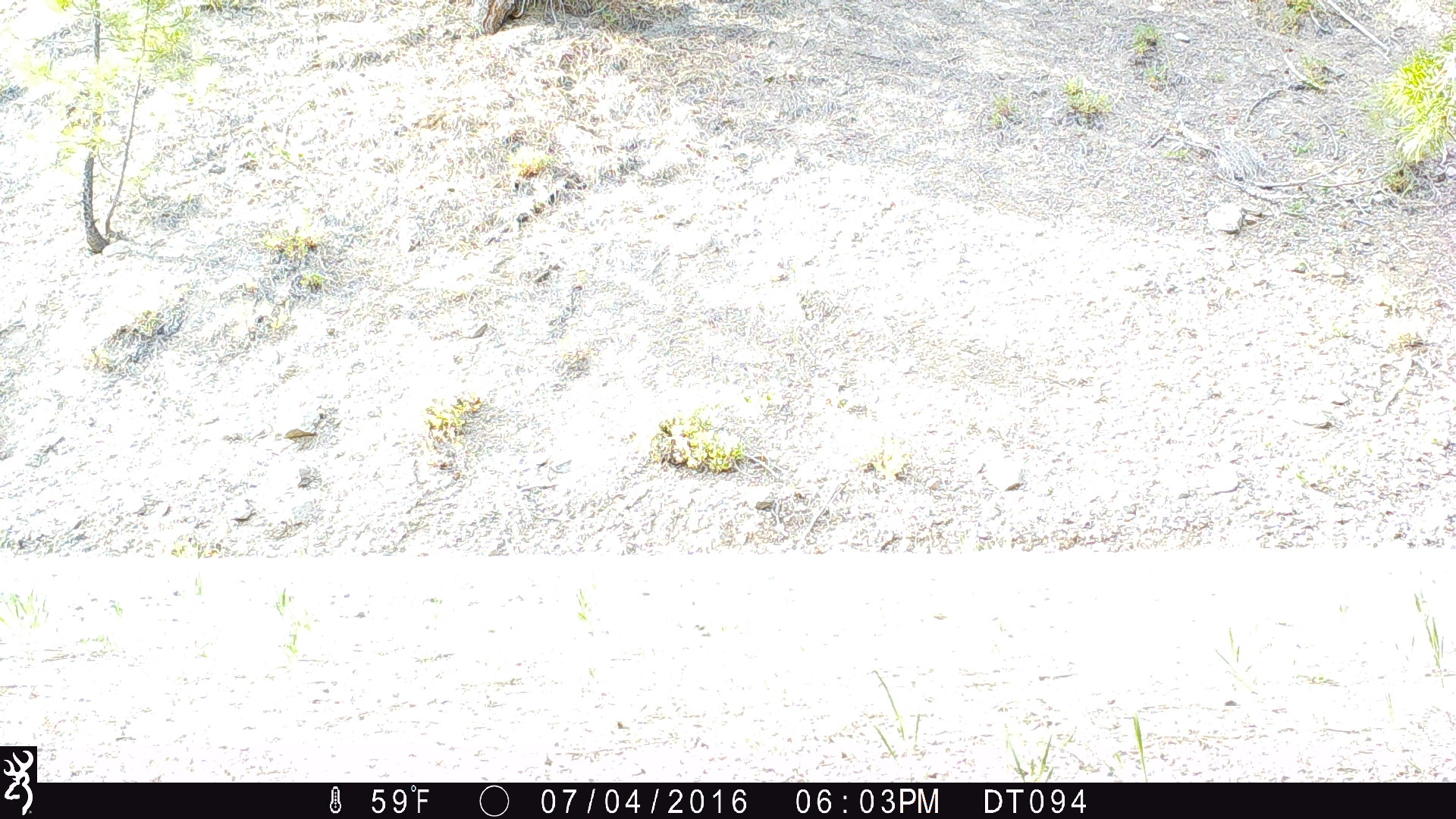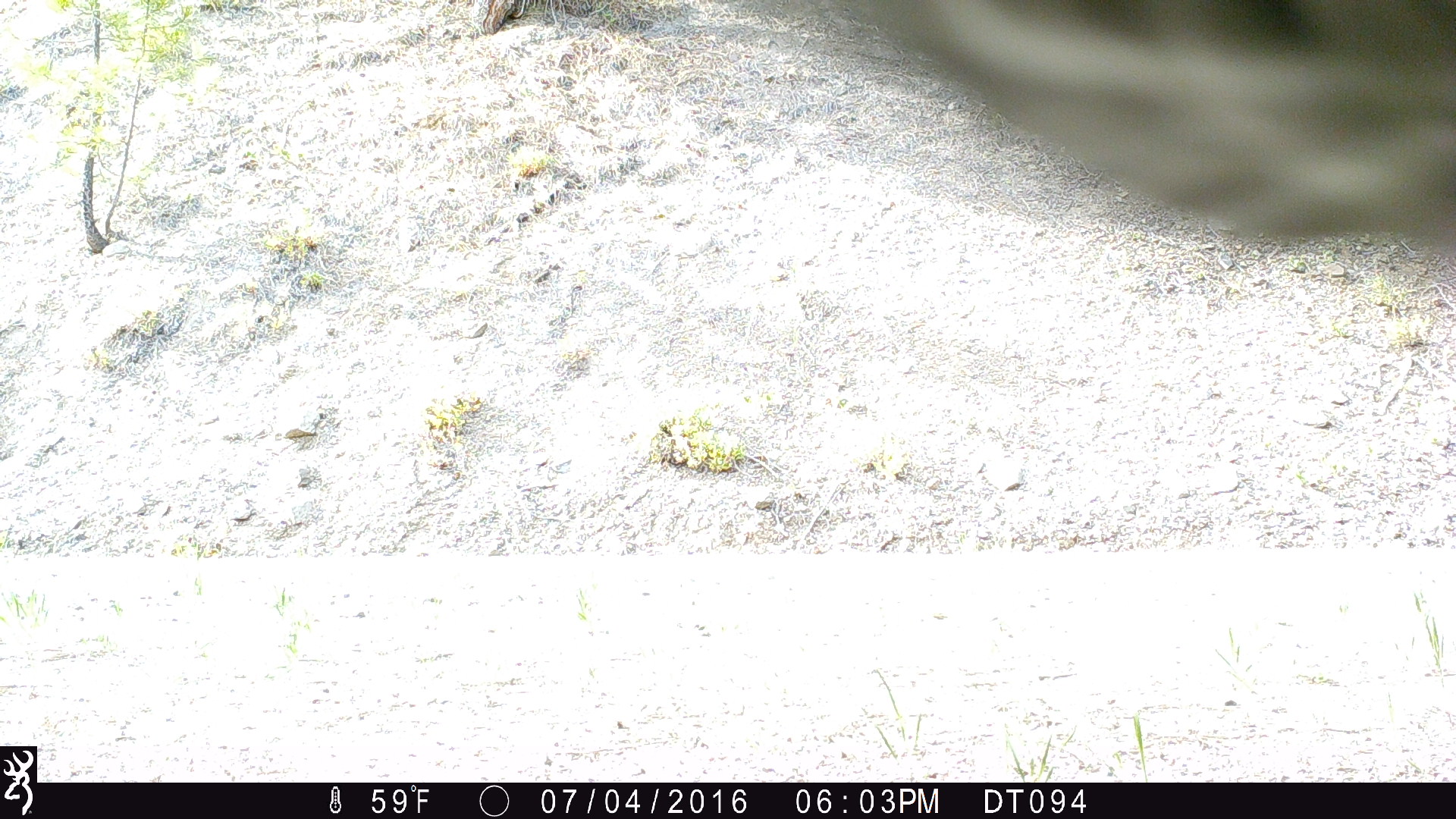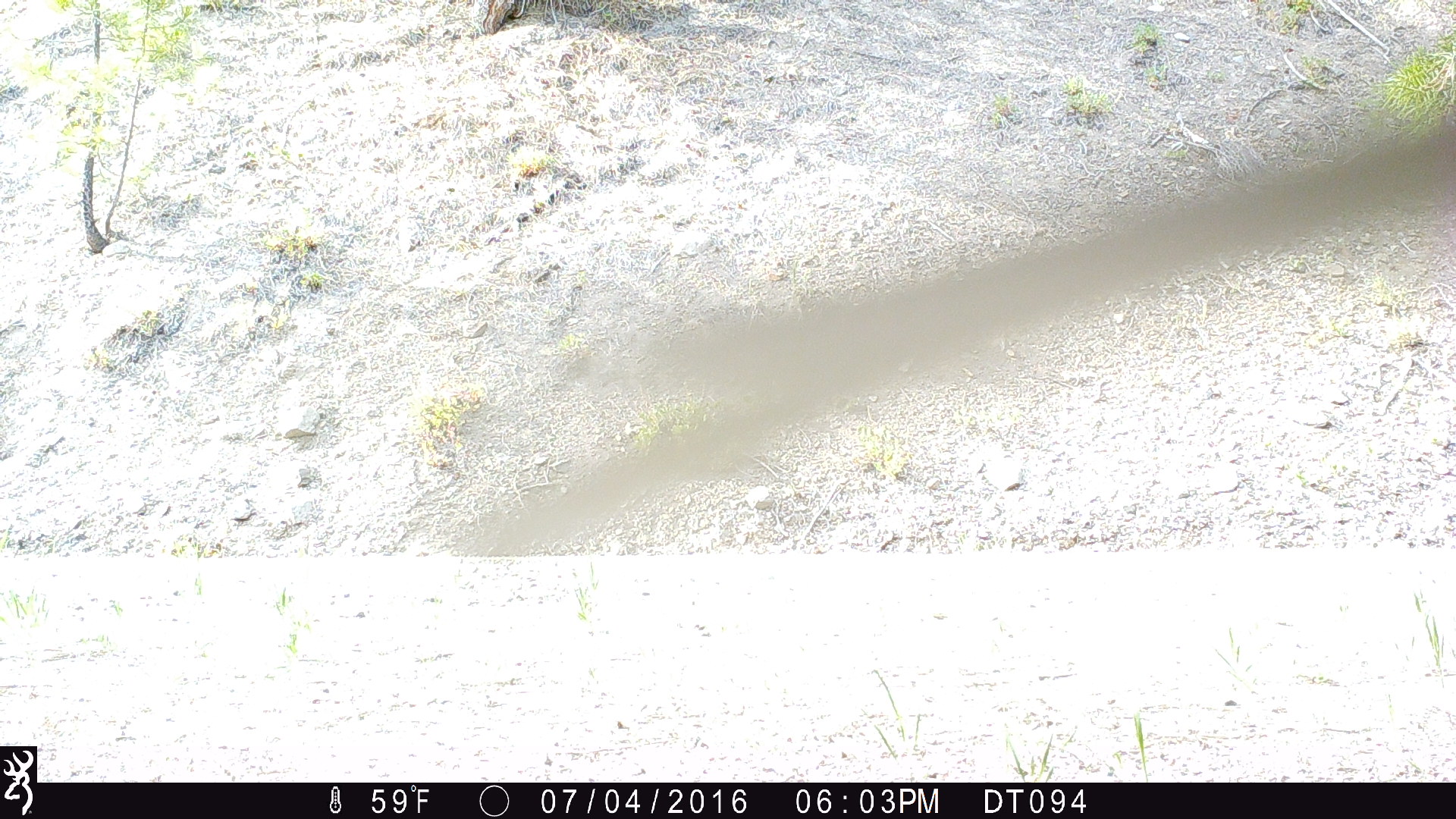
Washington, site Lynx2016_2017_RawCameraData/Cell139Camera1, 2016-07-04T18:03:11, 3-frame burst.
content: unidentified animal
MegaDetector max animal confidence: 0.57